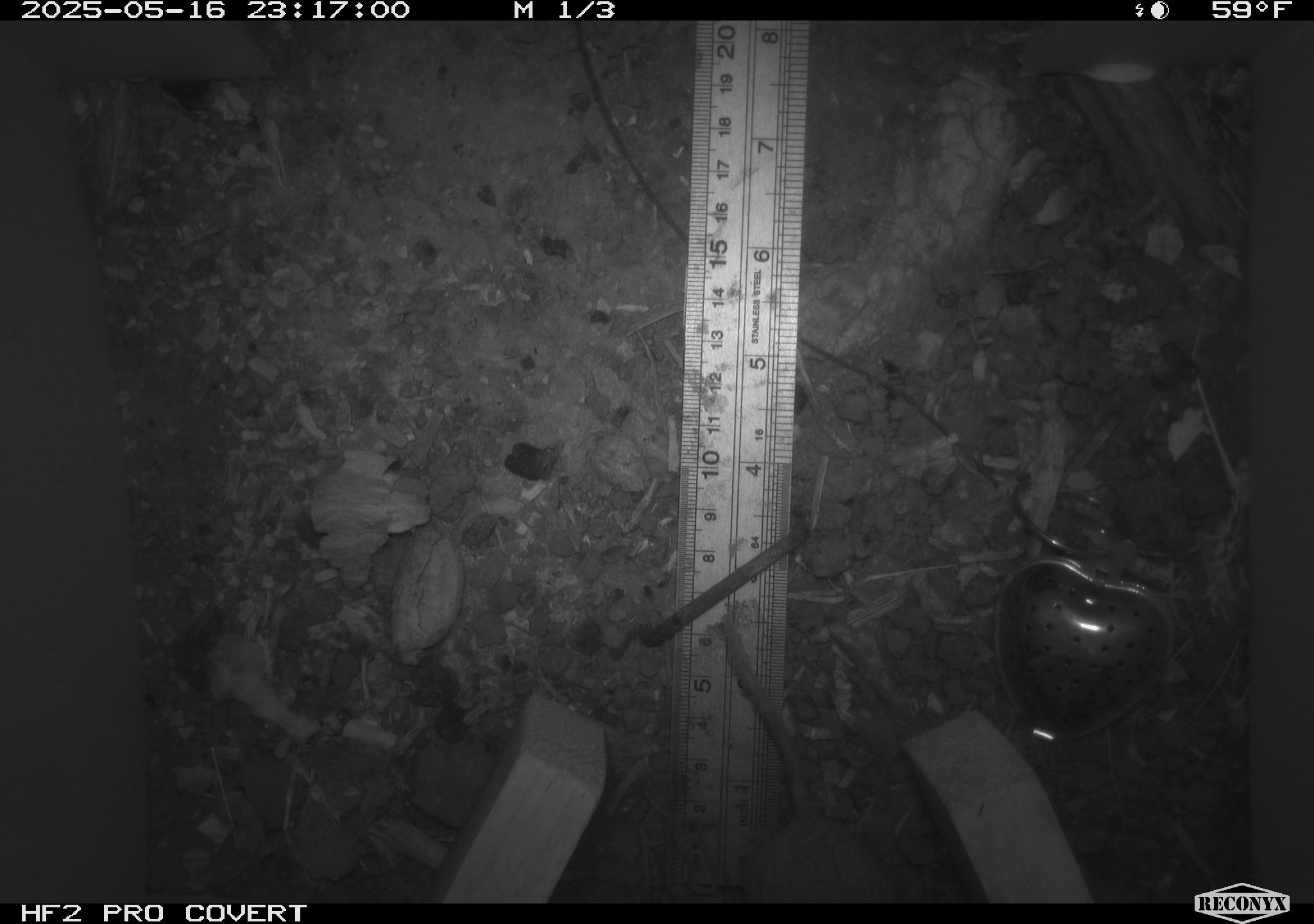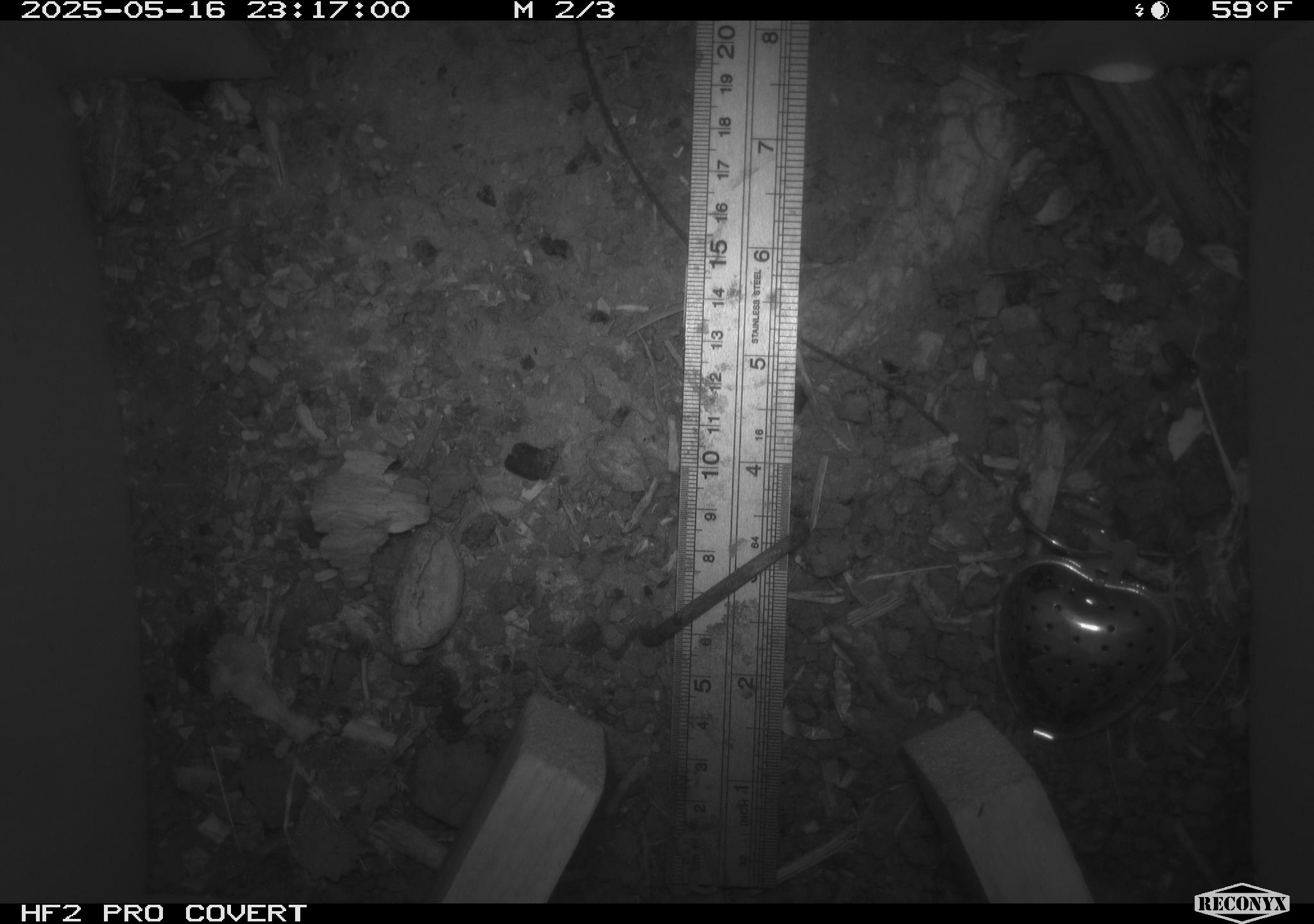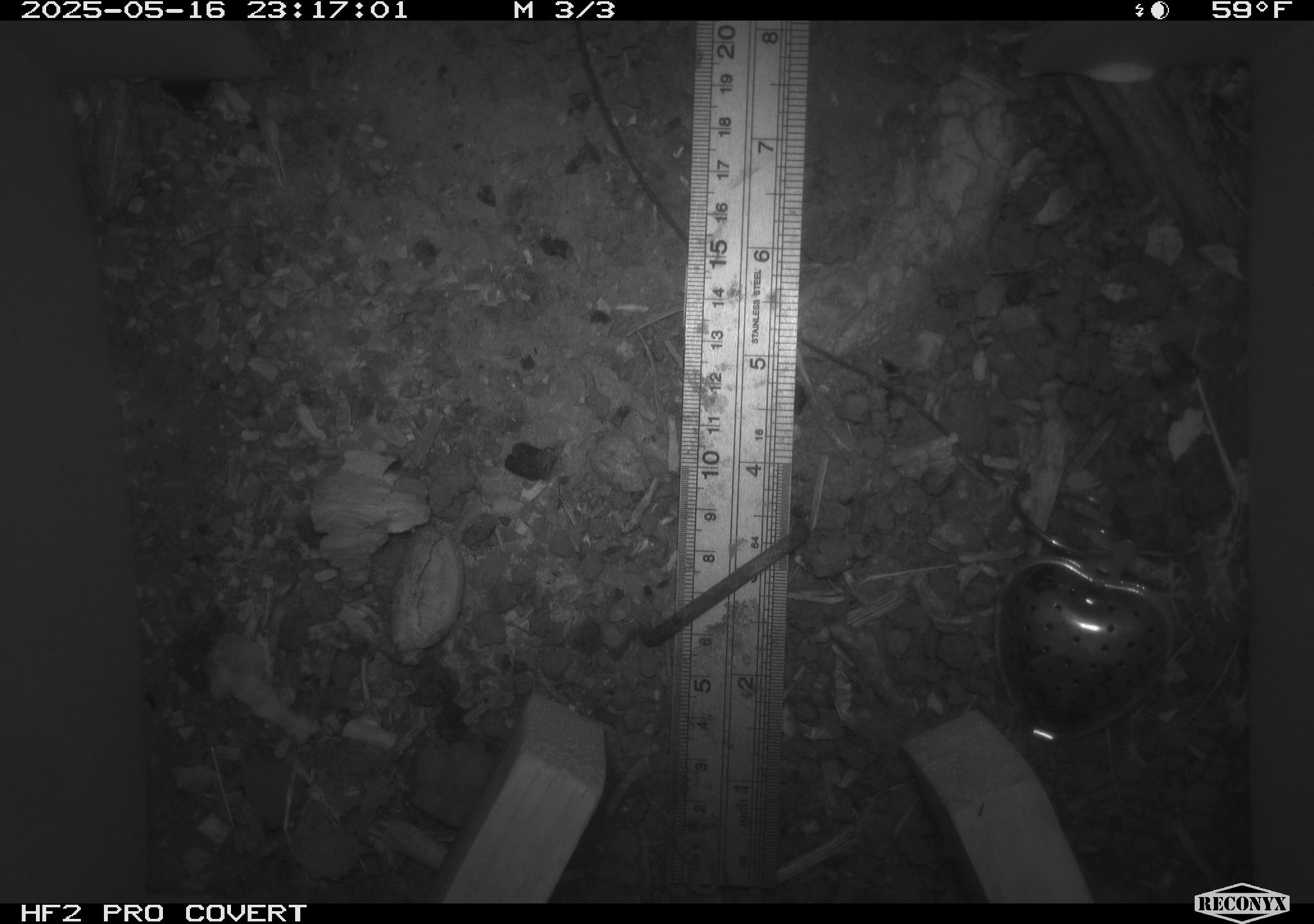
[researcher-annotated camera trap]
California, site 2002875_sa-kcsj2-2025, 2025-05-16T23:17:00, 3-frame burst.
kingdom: Animalia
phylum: Chordata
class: Mammalia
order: Rodentia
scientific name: Rodentia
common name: rodent